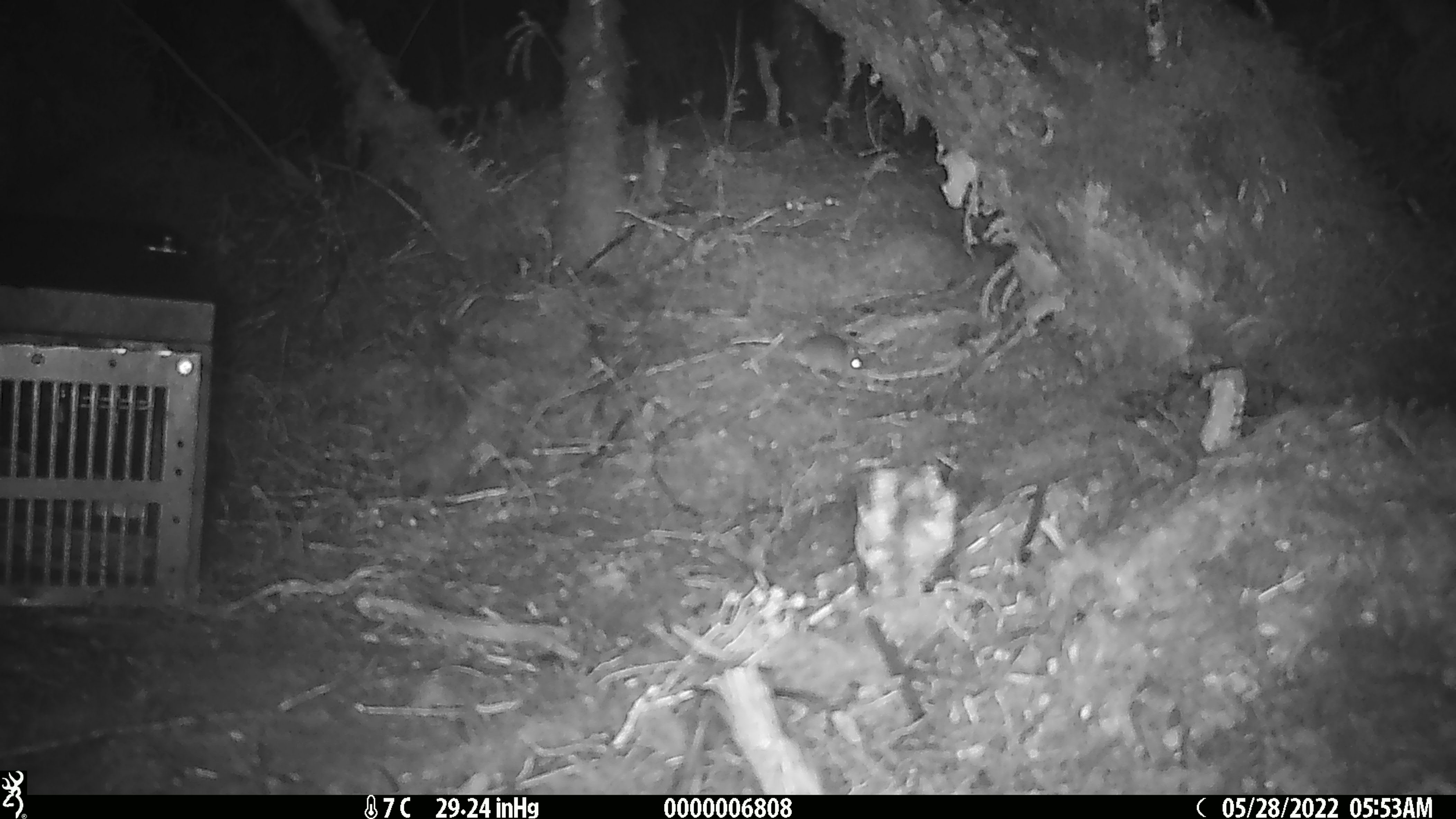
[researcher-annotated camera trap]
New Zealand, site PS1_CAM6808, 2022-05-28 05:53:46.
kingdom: Animalia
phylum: Chordata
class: Mammalia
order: Rodentia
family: Muridae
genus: Mus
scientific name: Mus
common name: mouse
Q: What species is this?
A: Mouse (Mus).